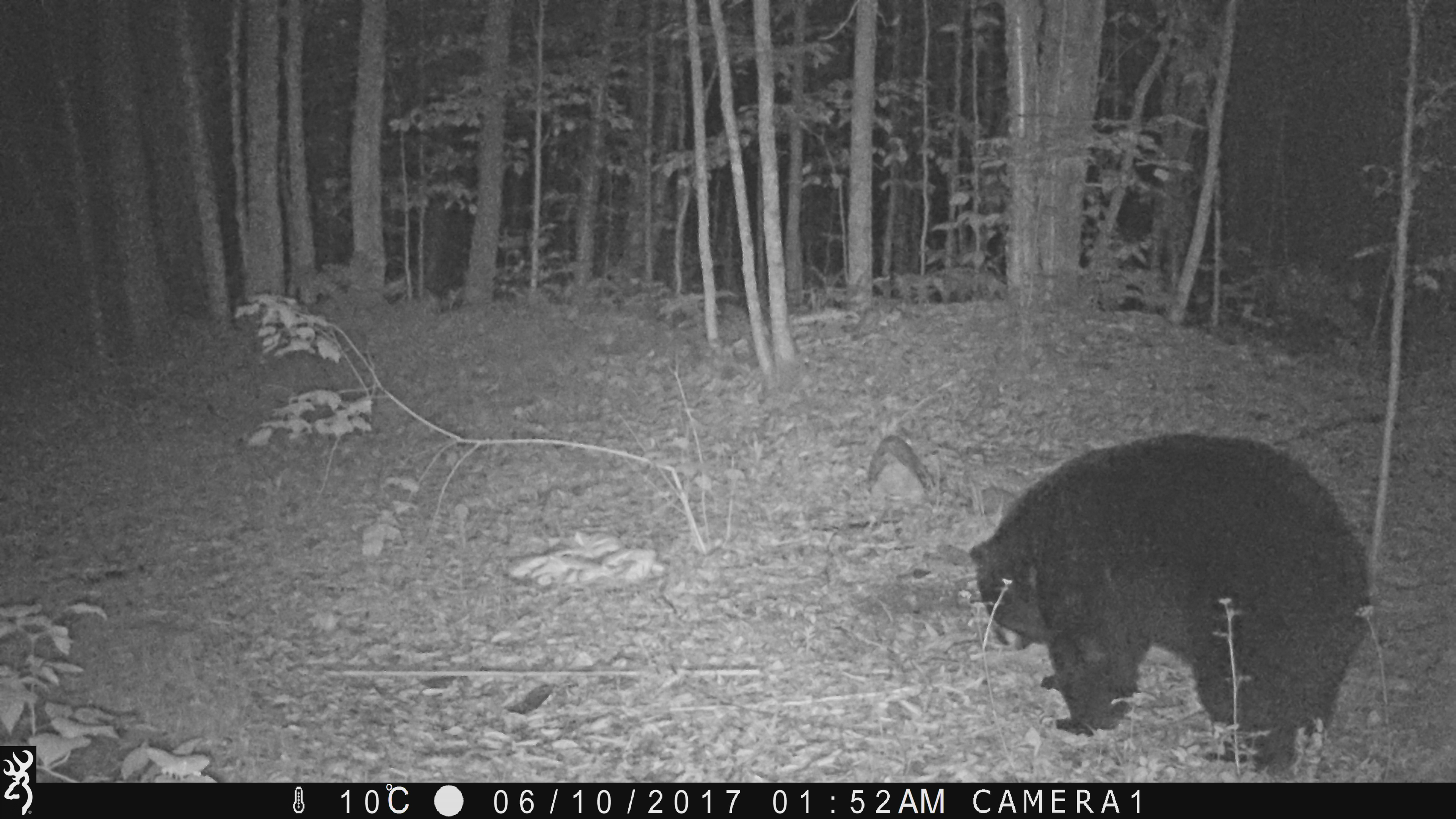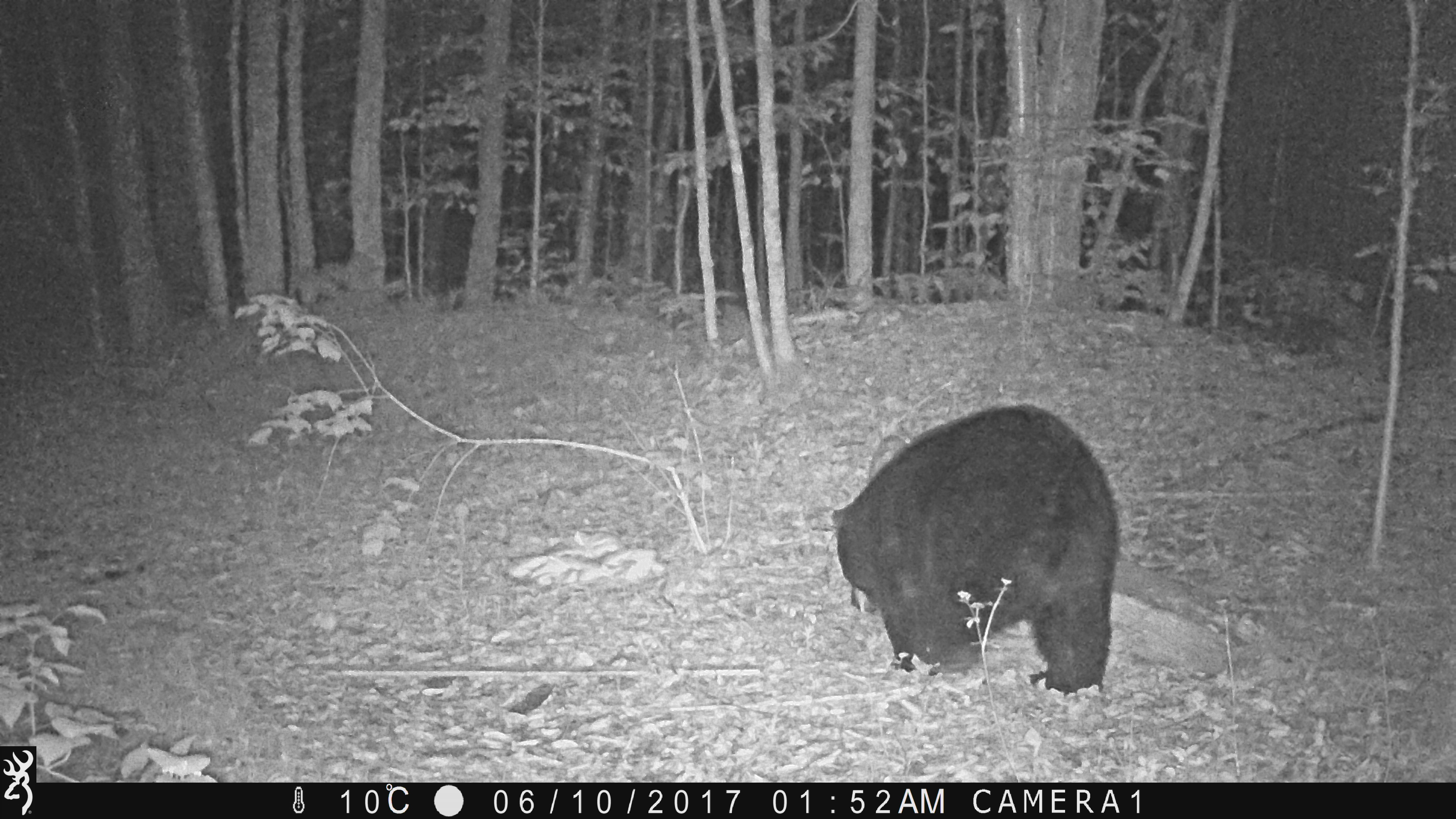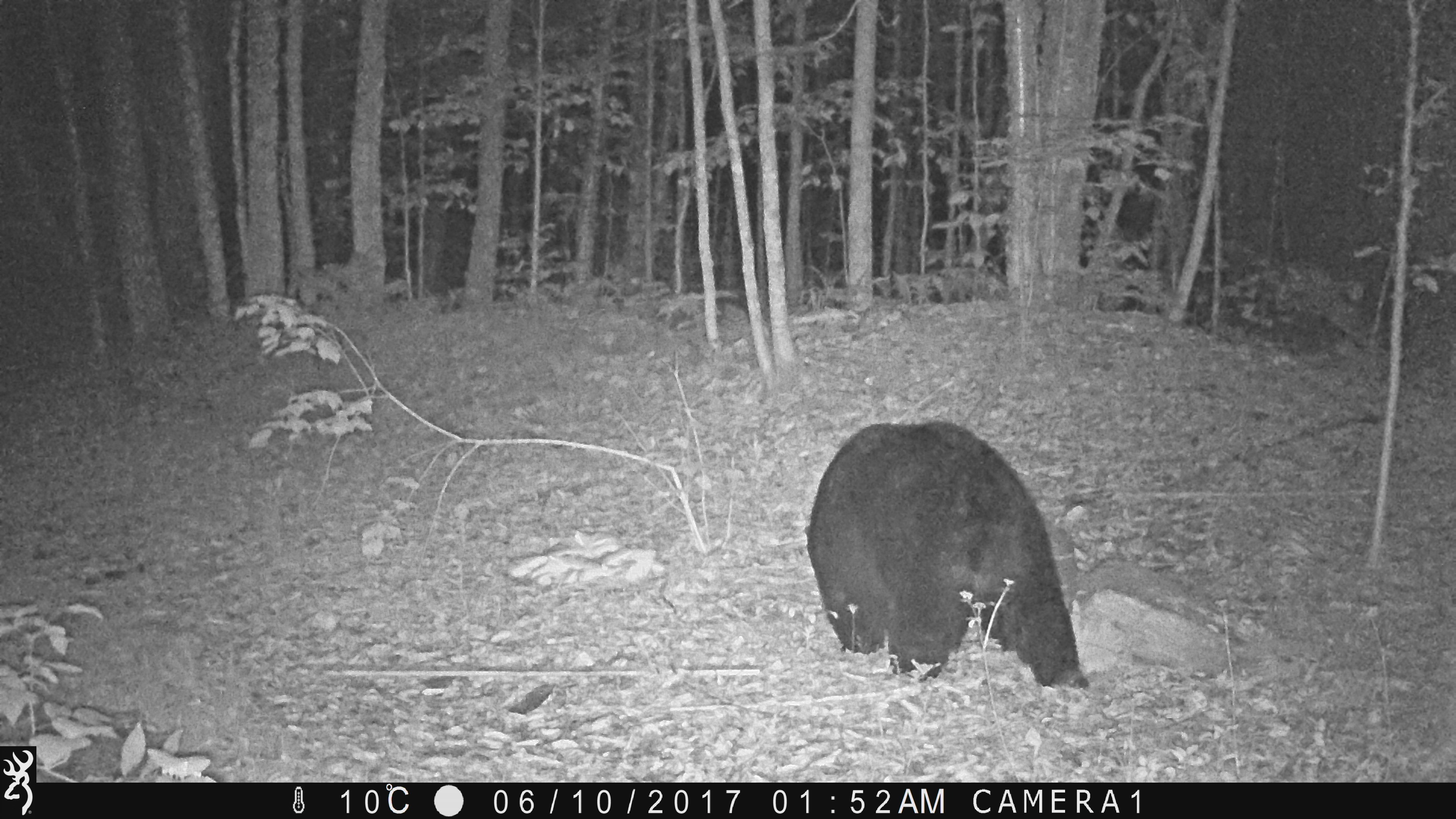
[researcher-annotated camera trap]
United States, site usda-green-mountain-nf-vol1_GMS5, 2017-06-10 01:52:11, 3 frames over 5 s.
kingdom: Animalia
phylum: Chordata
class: Mammalia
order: Carnivora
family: Ursidae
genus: Ursus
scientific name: Ursus americanus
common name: black bear